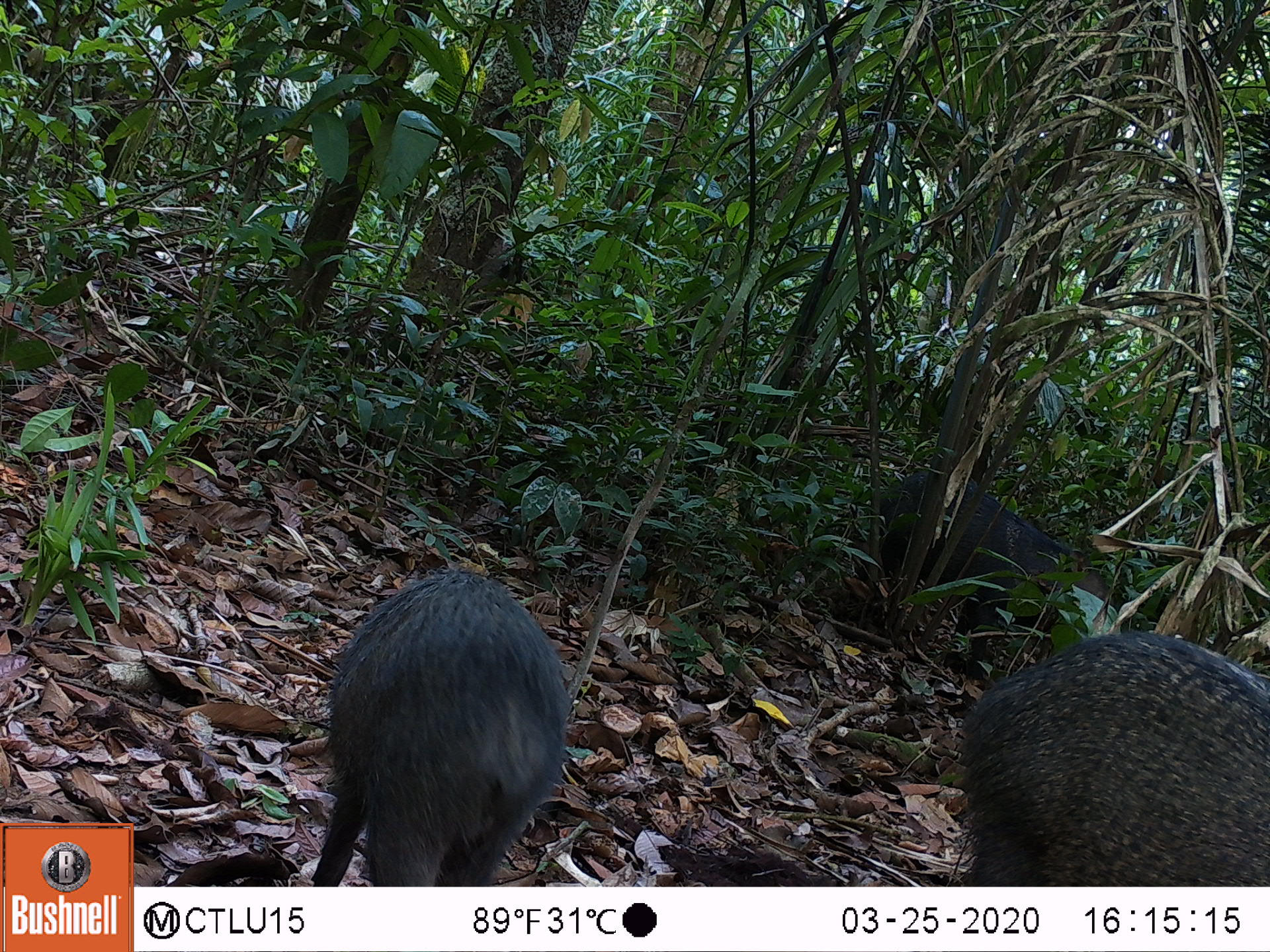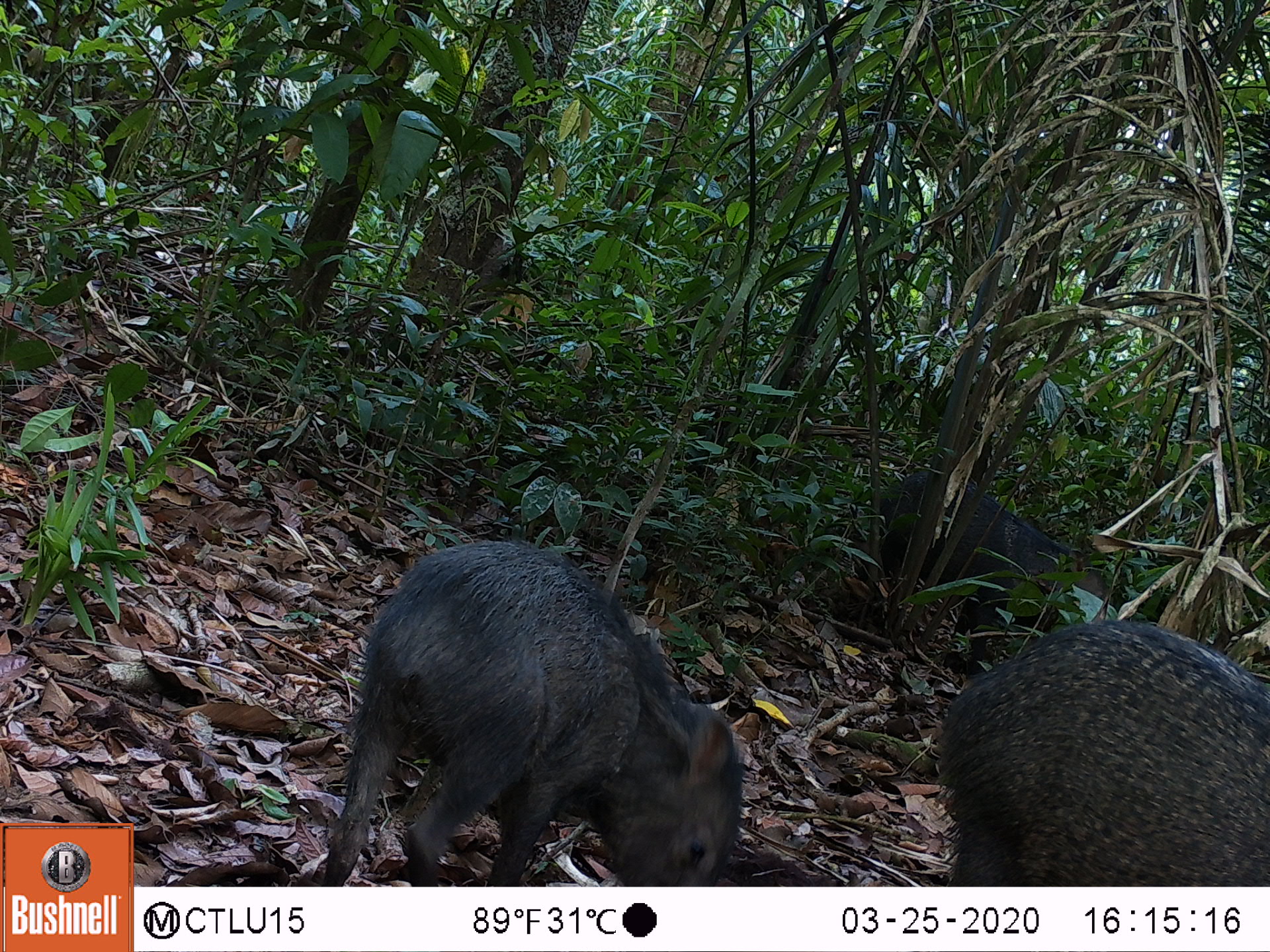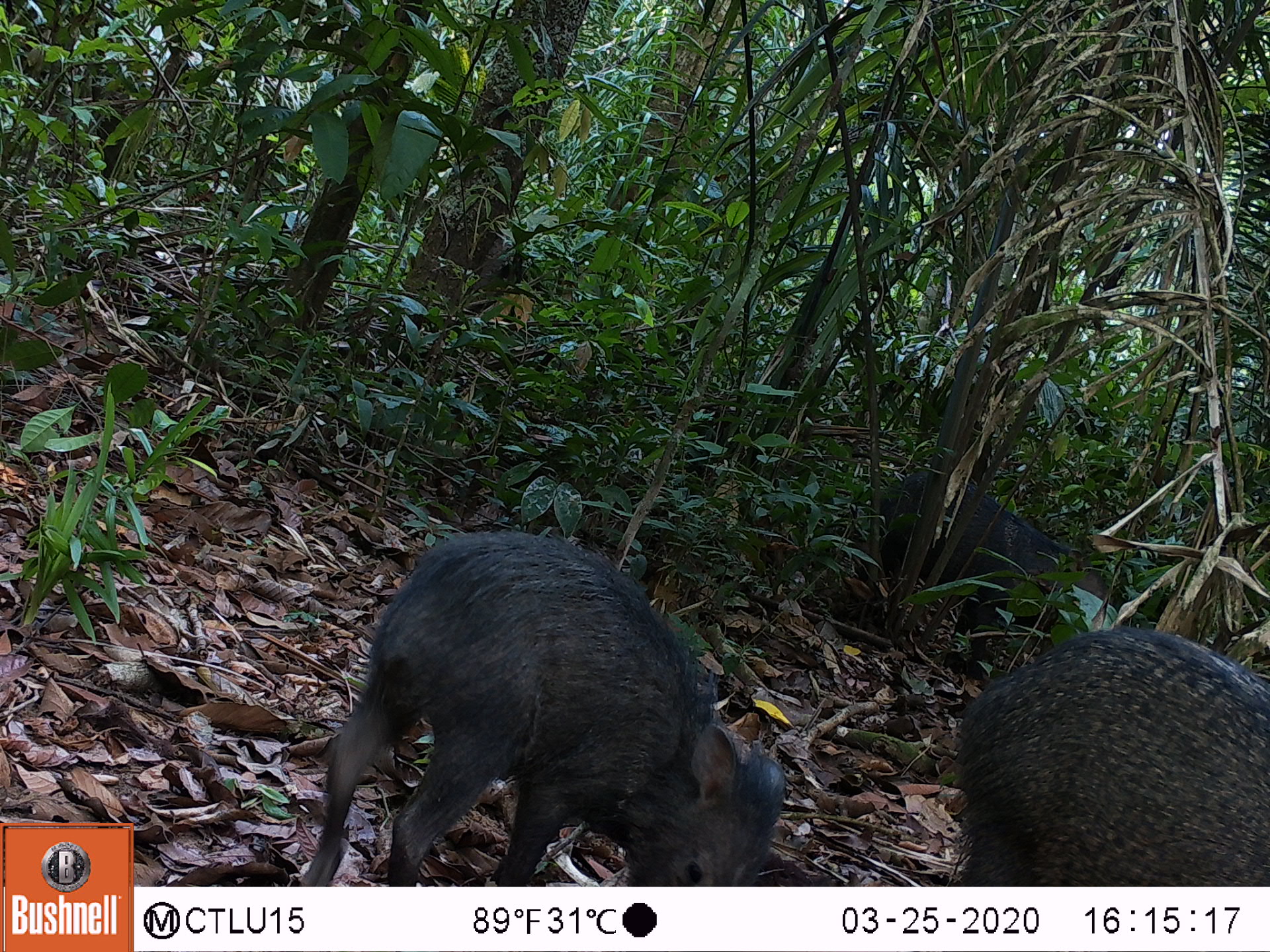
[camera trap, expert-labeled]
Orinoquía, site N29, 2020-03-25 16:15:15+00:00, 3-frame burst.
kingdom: Animalia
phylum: Chordata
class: Mammalia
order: Artiodactyla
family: Tayassuidae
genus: Pecari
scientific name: Pecari tajacu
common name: collared peccary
Collared peccary (Pecari tajacu).